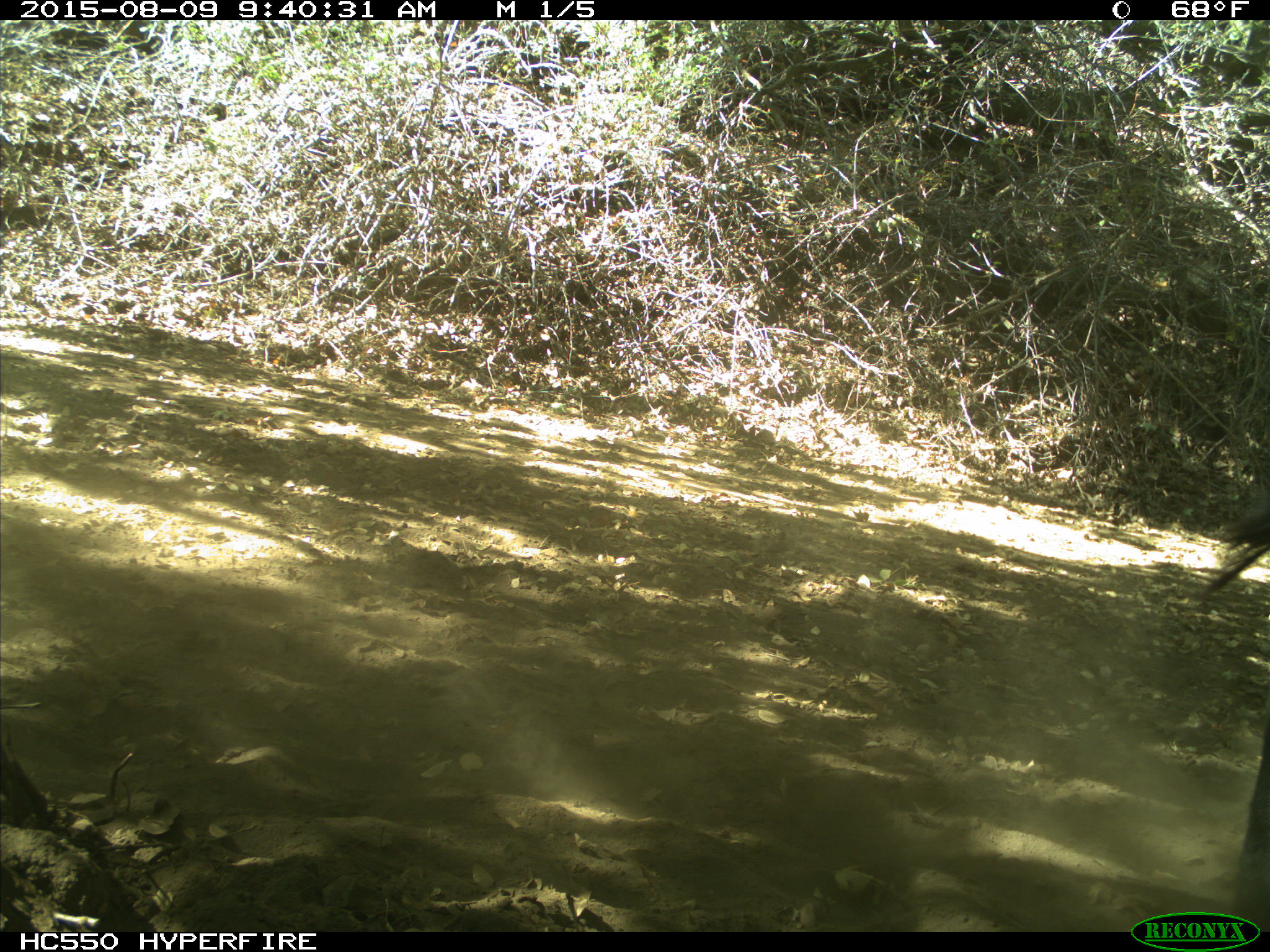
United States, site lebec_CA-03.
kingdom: Animalia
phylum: Chordata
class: Mammalia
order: Artiodactyla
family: Bovidae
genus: Bos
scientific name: Bos taurus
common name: domestic cow